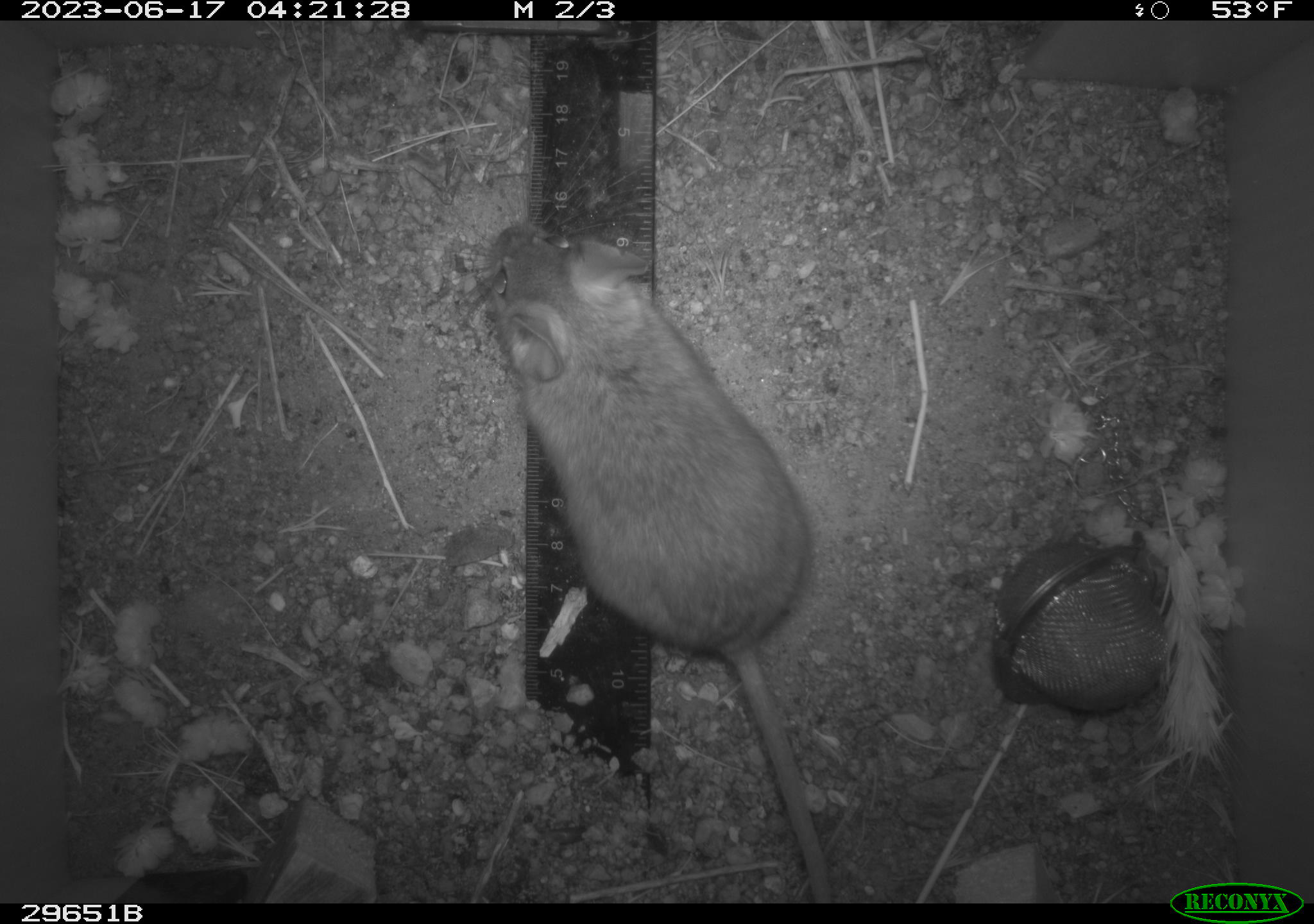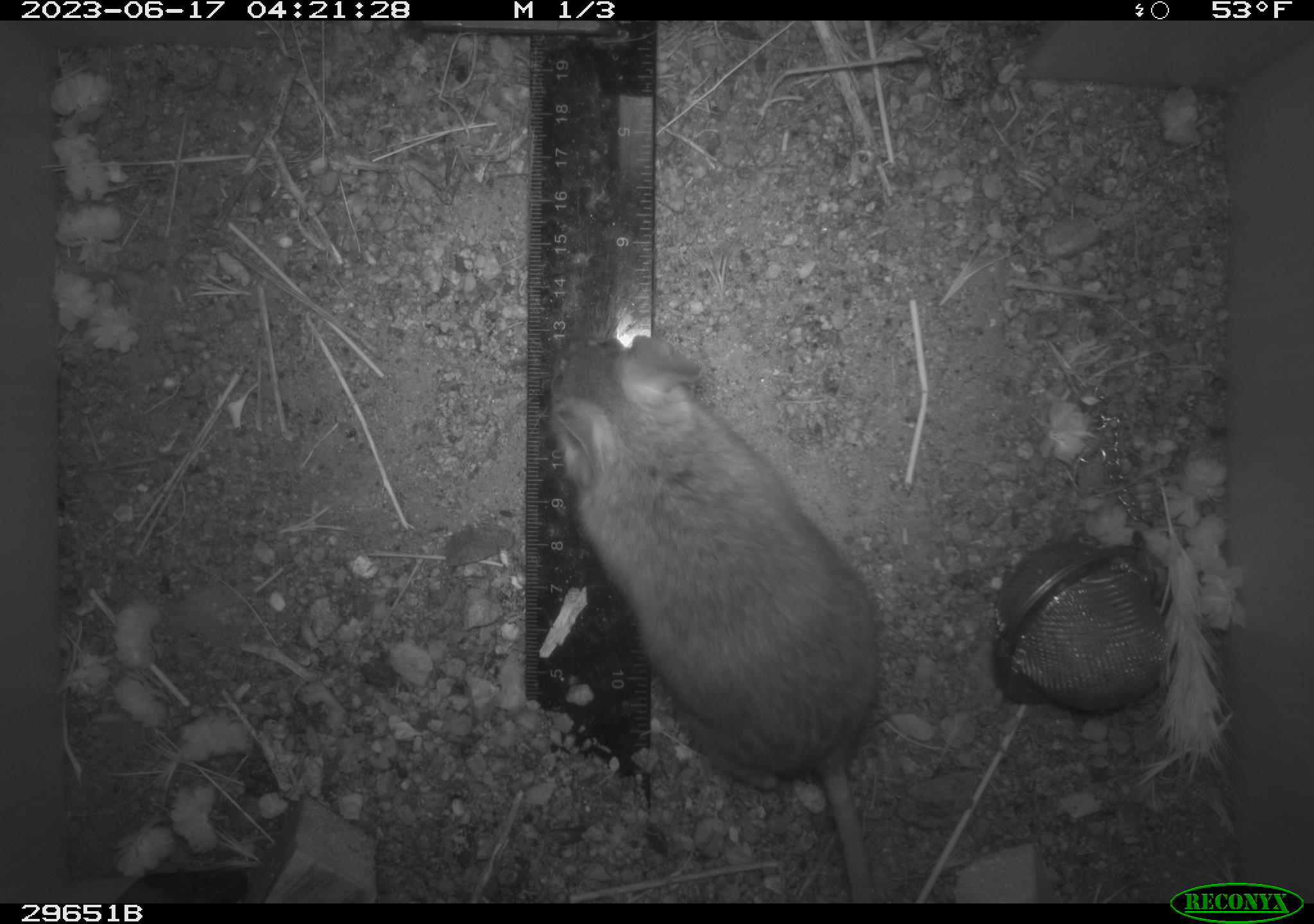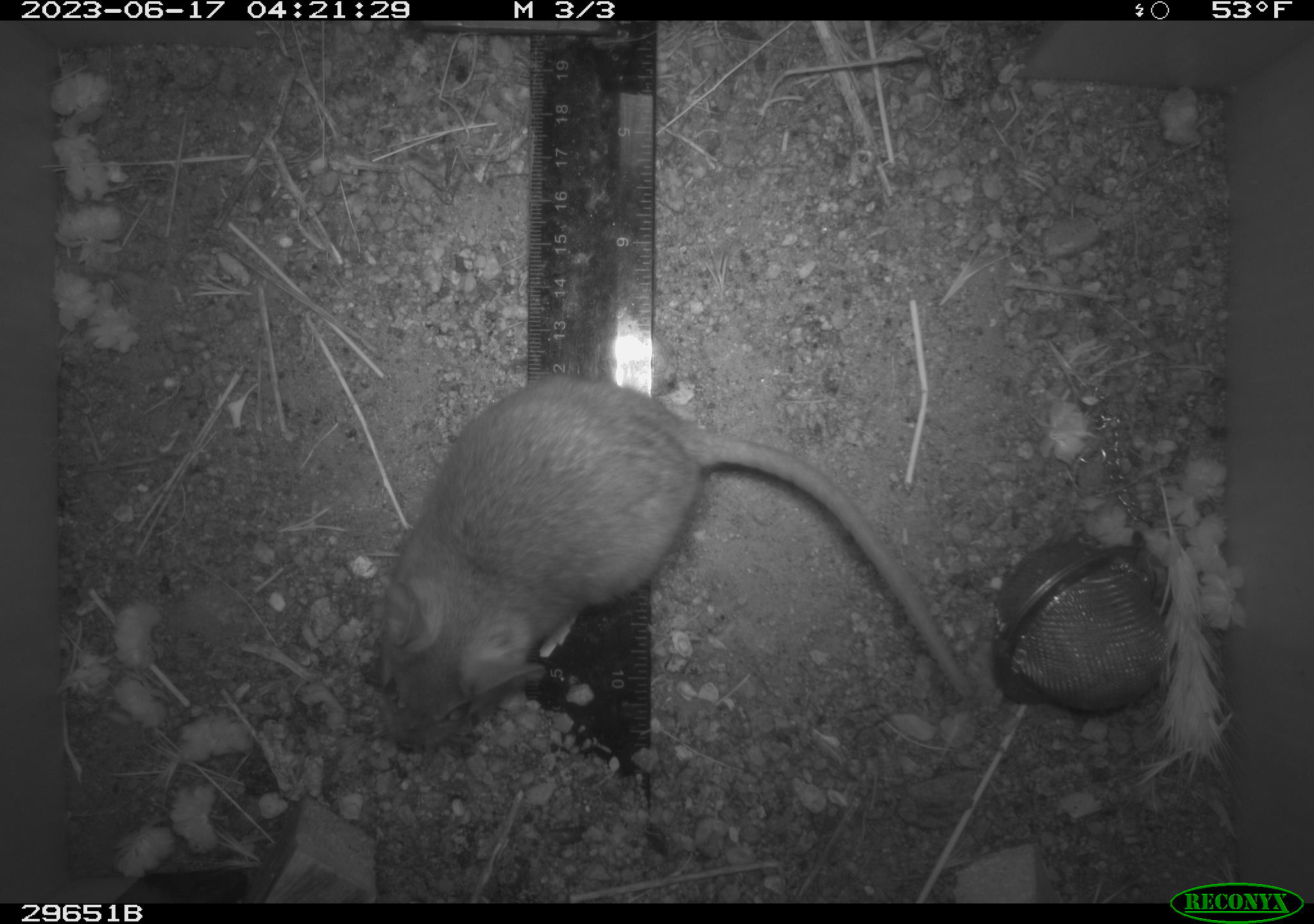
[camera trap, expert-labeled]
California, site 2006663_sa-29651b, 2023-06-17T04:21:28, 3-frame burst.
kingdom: Animalia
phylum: Chordata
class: Mammalia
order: Rodentia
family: Cricetidae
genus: Neotoma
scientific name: Neotoma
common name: pack rat or woodrat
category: neotoma species